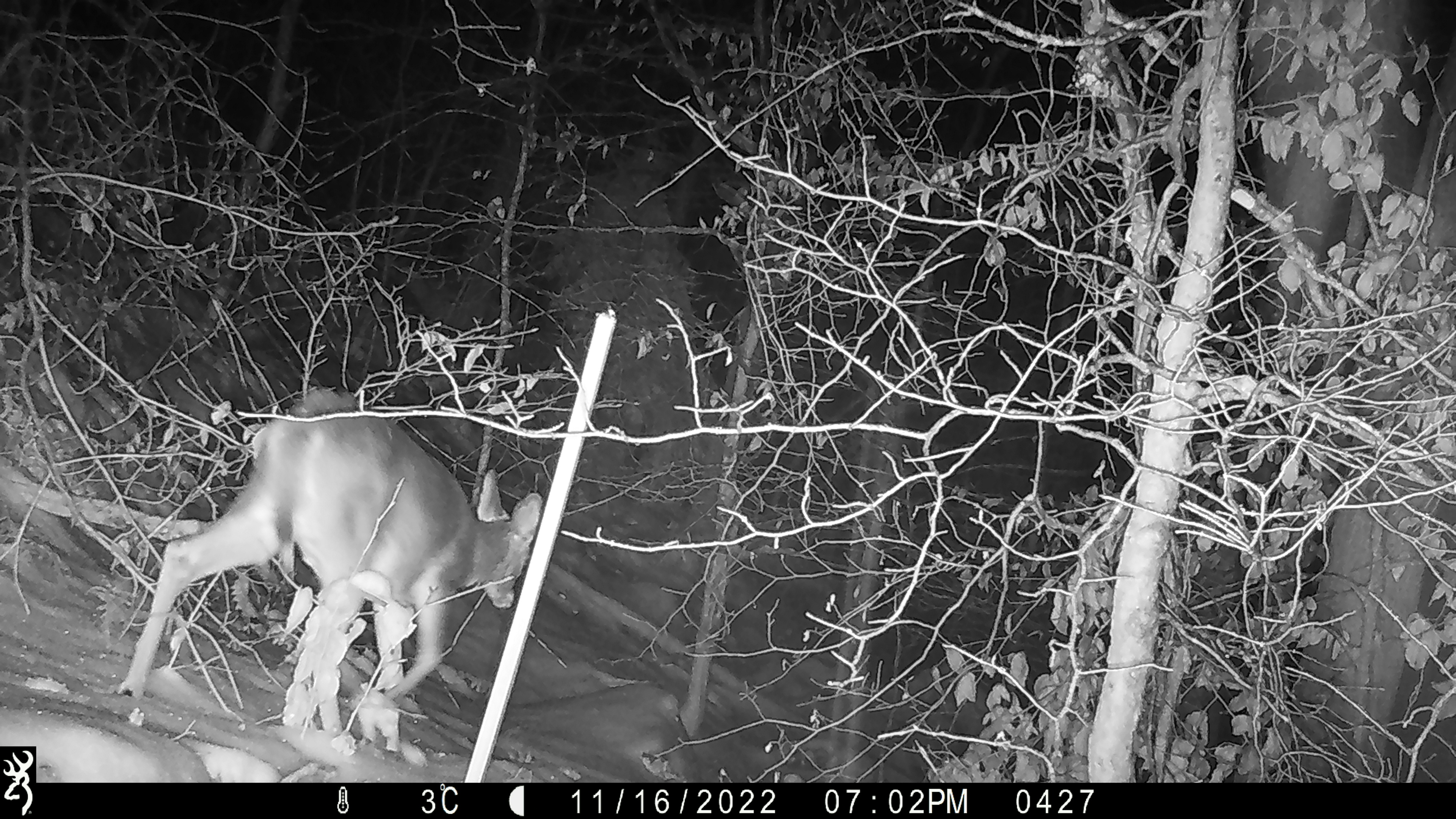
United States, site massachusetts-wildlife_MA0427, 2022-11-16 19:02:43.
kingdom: Animalia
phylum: Chordata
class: Mammalia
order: Artiodactyla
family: Cervidae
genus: Odocoileus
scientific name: Odocoileus virginianus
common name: white-tailed deer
White-tailed deer (Odocoileus virginianus).